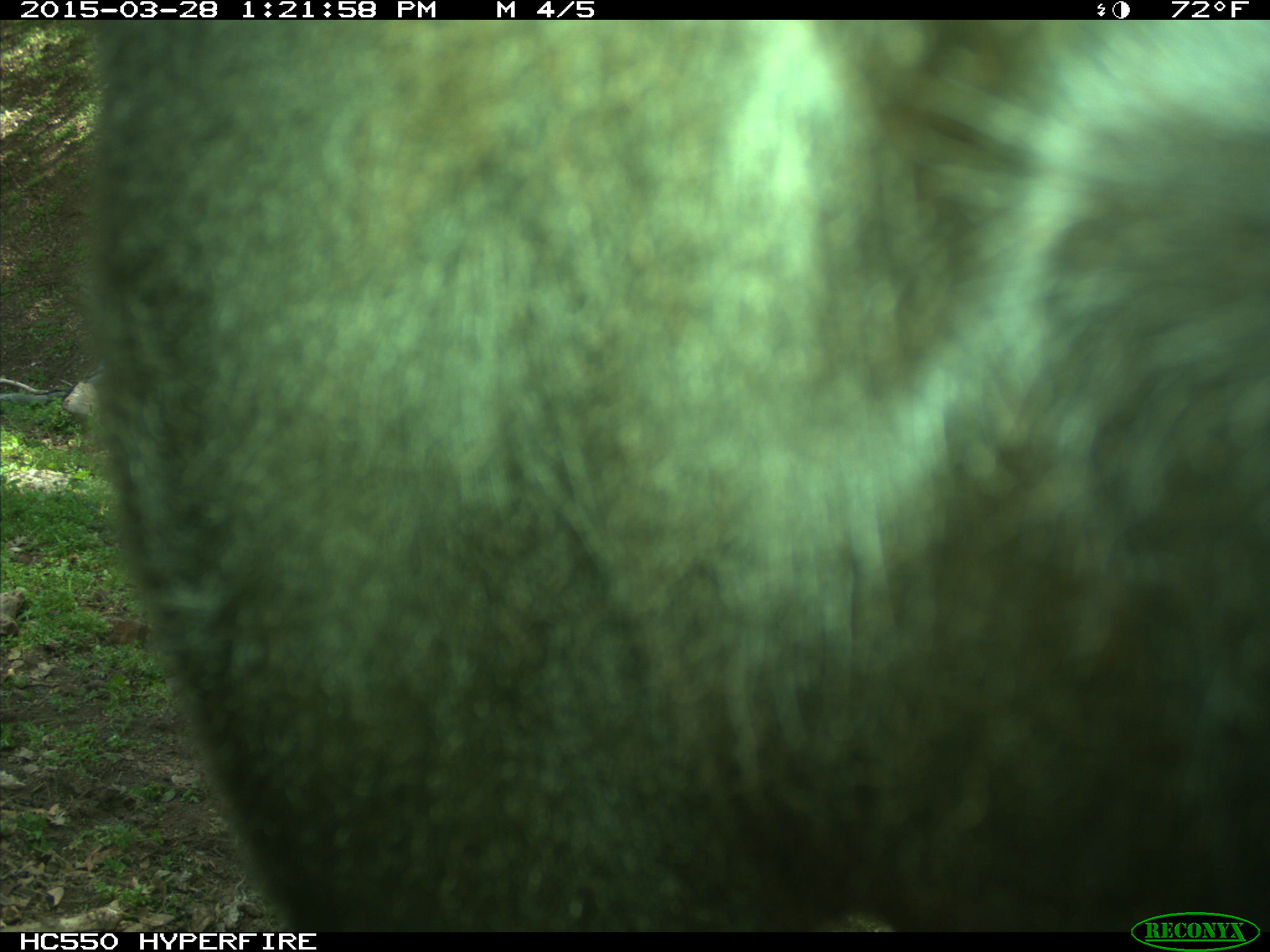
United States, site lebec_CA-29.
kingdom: Animalia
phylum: Chordata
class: Mammalia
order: Artiodactyla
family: Bovidae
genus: Bos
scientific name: Bos taurus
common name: domestic cow